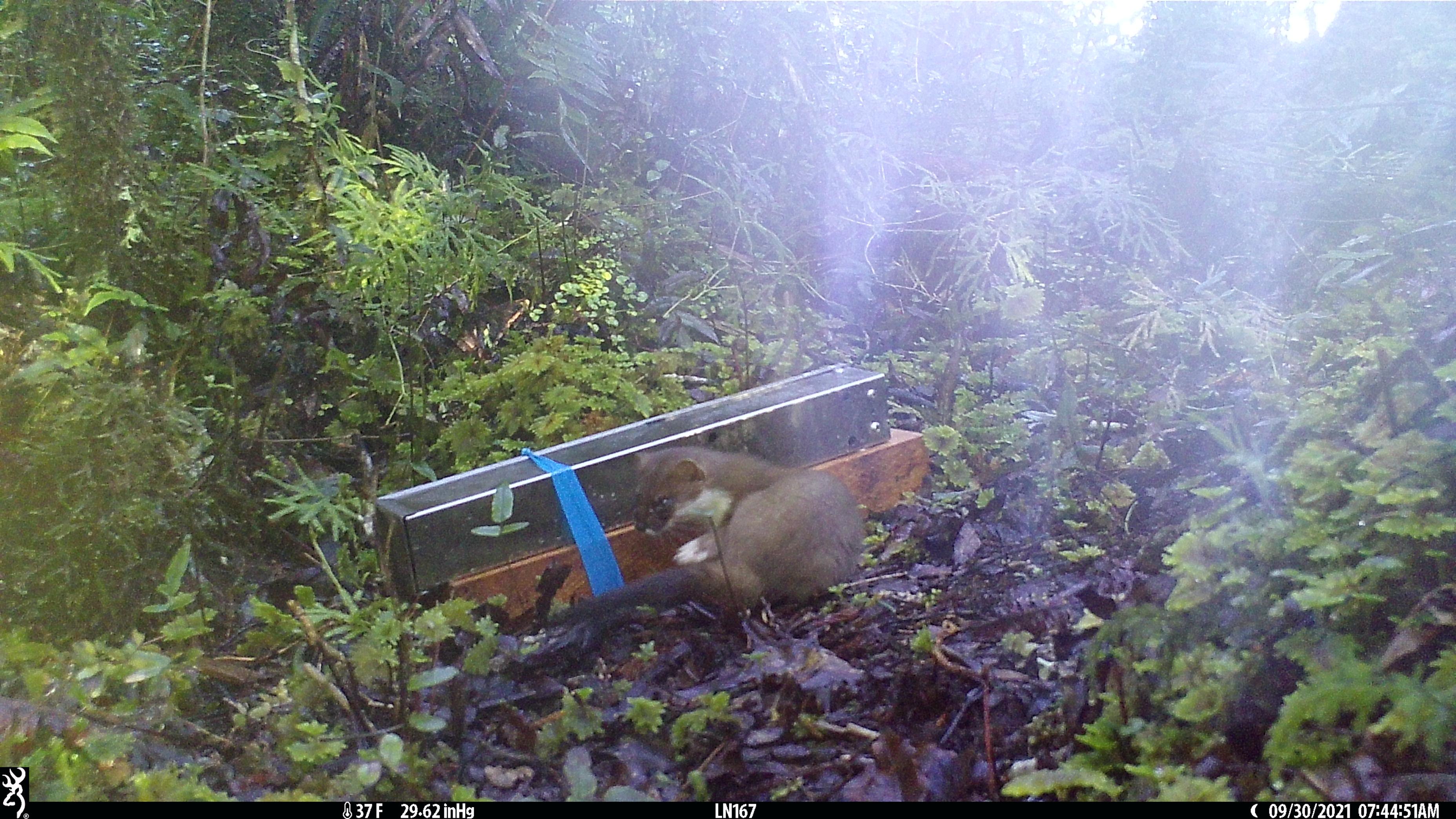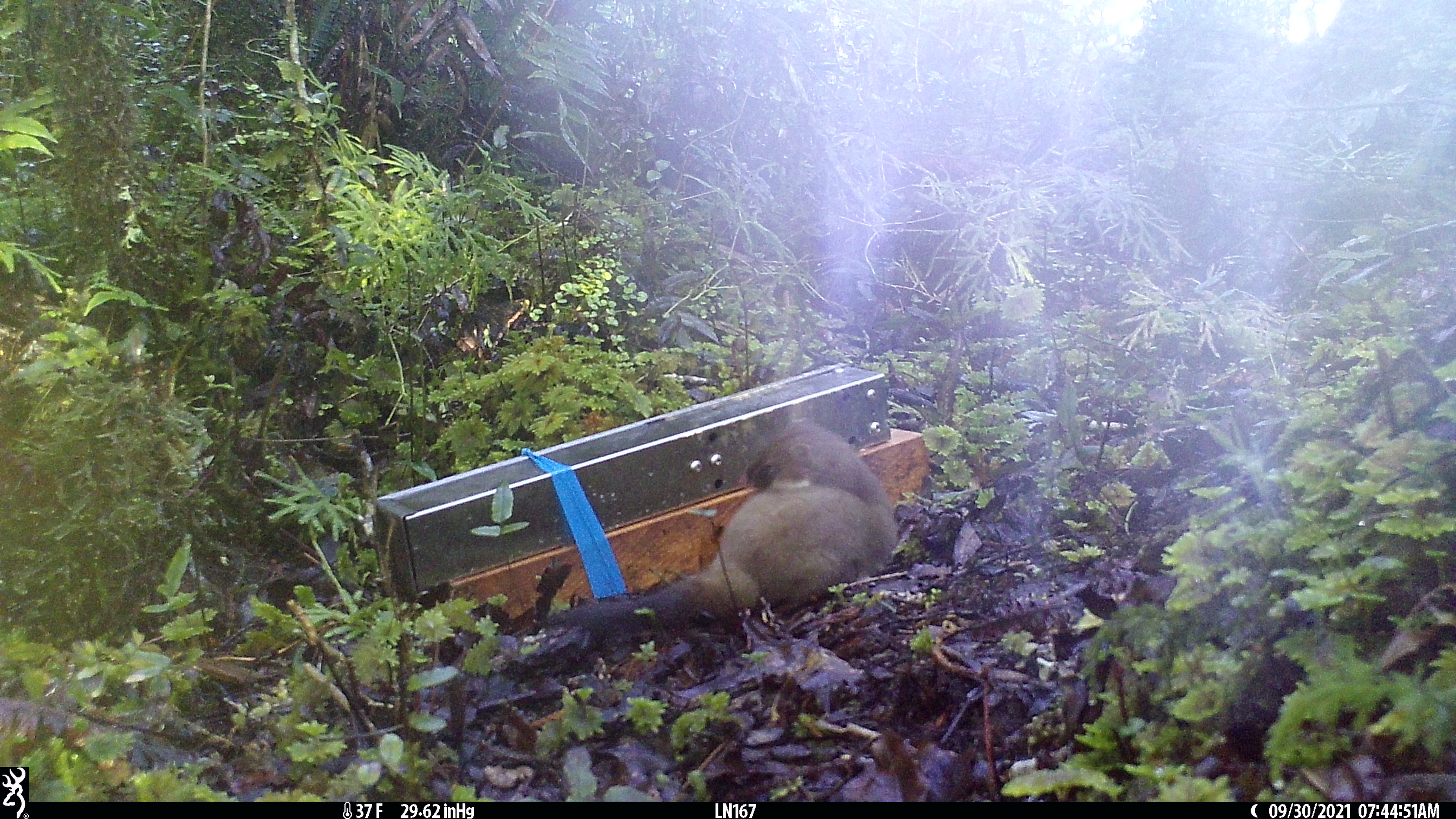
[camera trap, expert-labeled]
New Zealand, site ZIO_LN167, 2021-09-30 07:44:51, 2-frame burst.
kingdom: Animalia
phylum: Chordata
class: Mammalia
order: Carnivora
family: Mustelidae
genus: Mustela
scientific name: Mustela erminea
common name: stoat